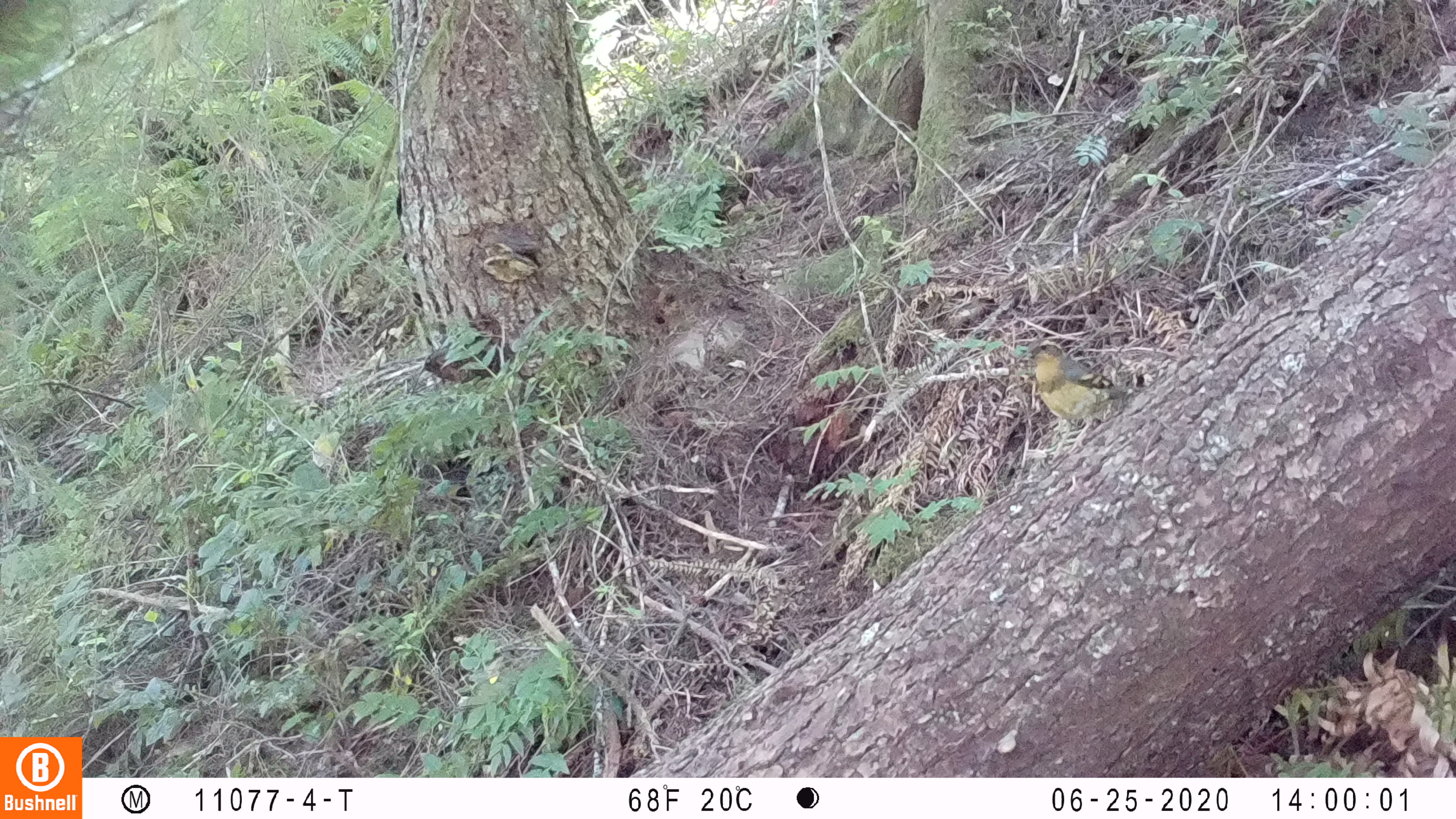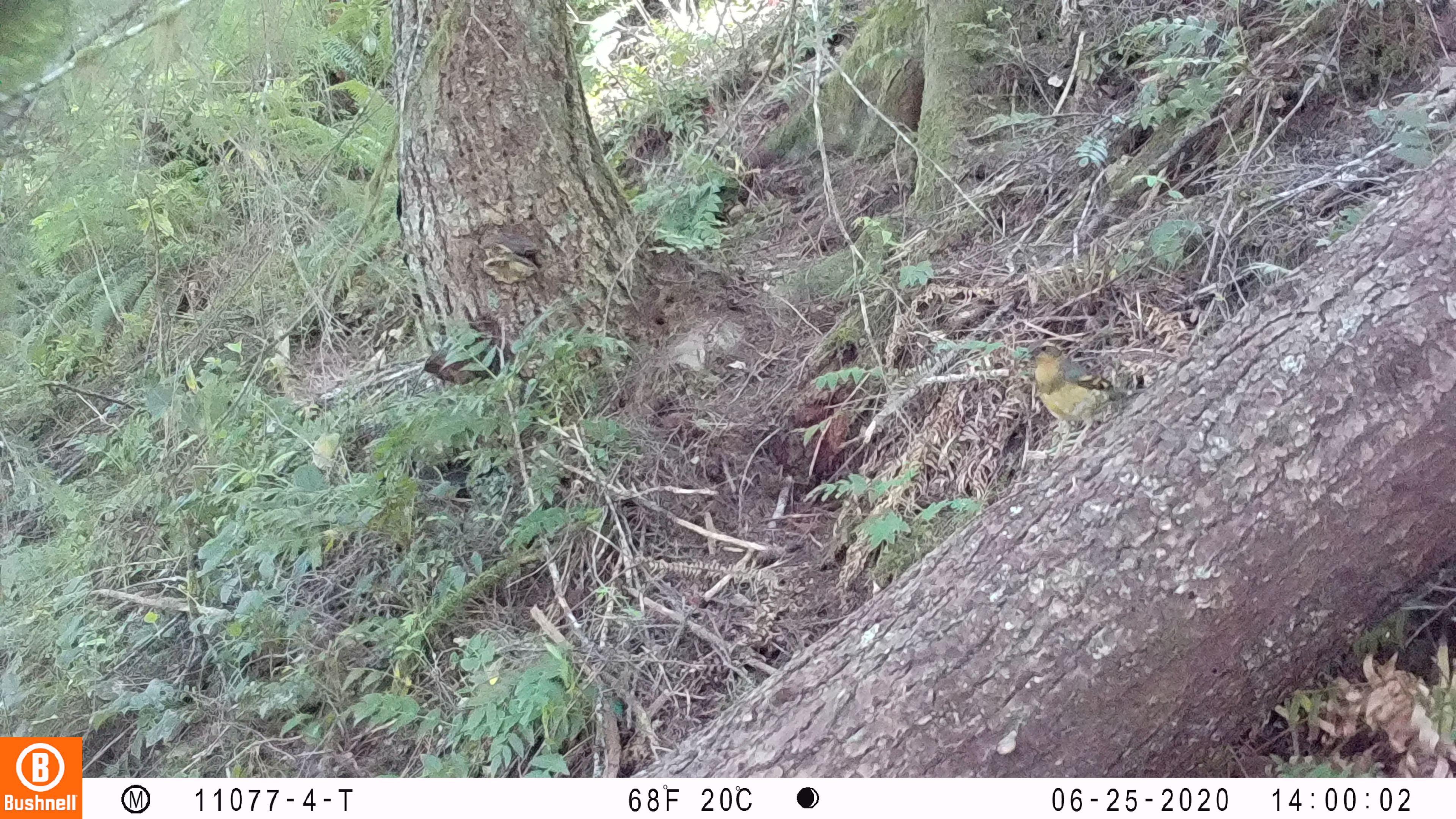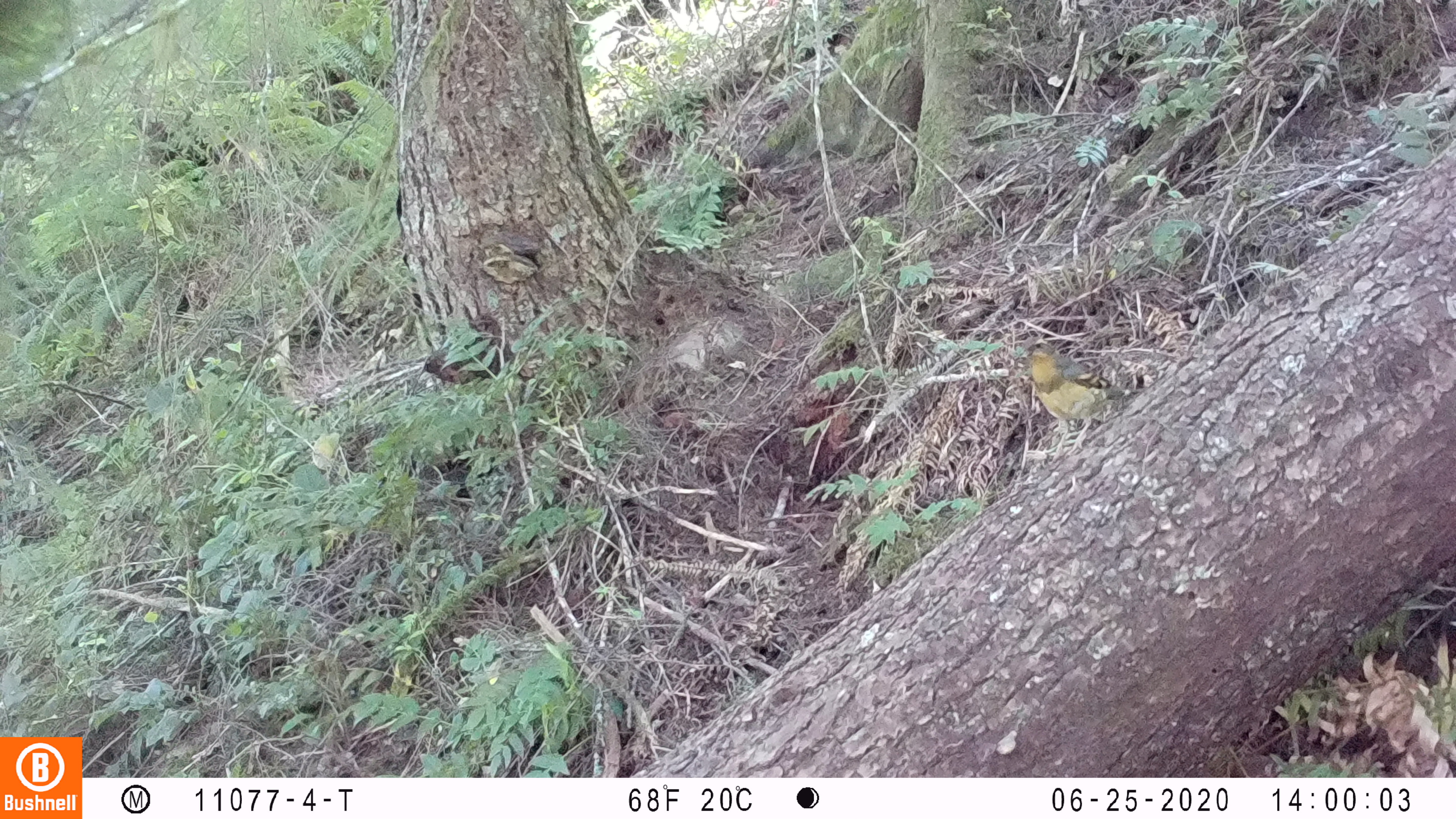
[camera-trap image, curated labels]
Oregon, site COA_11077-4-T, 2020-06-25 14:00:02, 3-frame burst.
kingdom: Animalia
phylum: Chordata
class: Aves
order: Passeriformes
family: Turdidae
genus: Ixoreus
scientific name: Ixoreus naevius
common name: varied thrush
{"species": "varied thrush (Ixoreus naevius)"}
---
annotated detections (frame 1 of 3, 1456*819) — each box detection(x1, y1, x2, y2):
varied thrush: detection(1021, 334, 1130, 440)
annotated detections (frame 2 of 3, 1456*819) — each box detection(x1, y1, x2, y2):
varied thrush: detection(1027, 336, 1128, 445)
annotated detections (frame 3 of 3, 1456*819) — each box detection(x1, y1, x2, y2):
varied thrush: detection(1024, 333, 1126, 436)